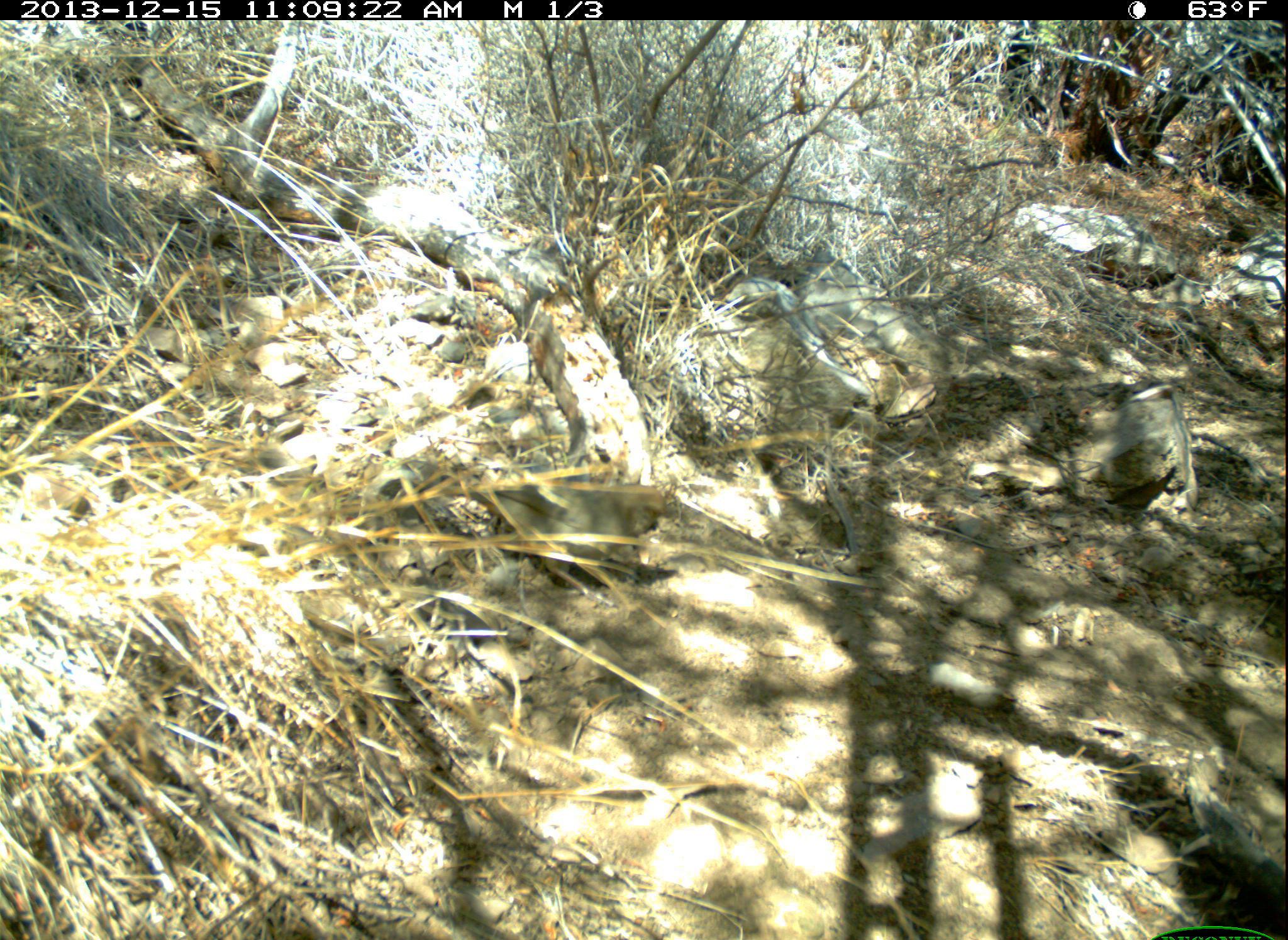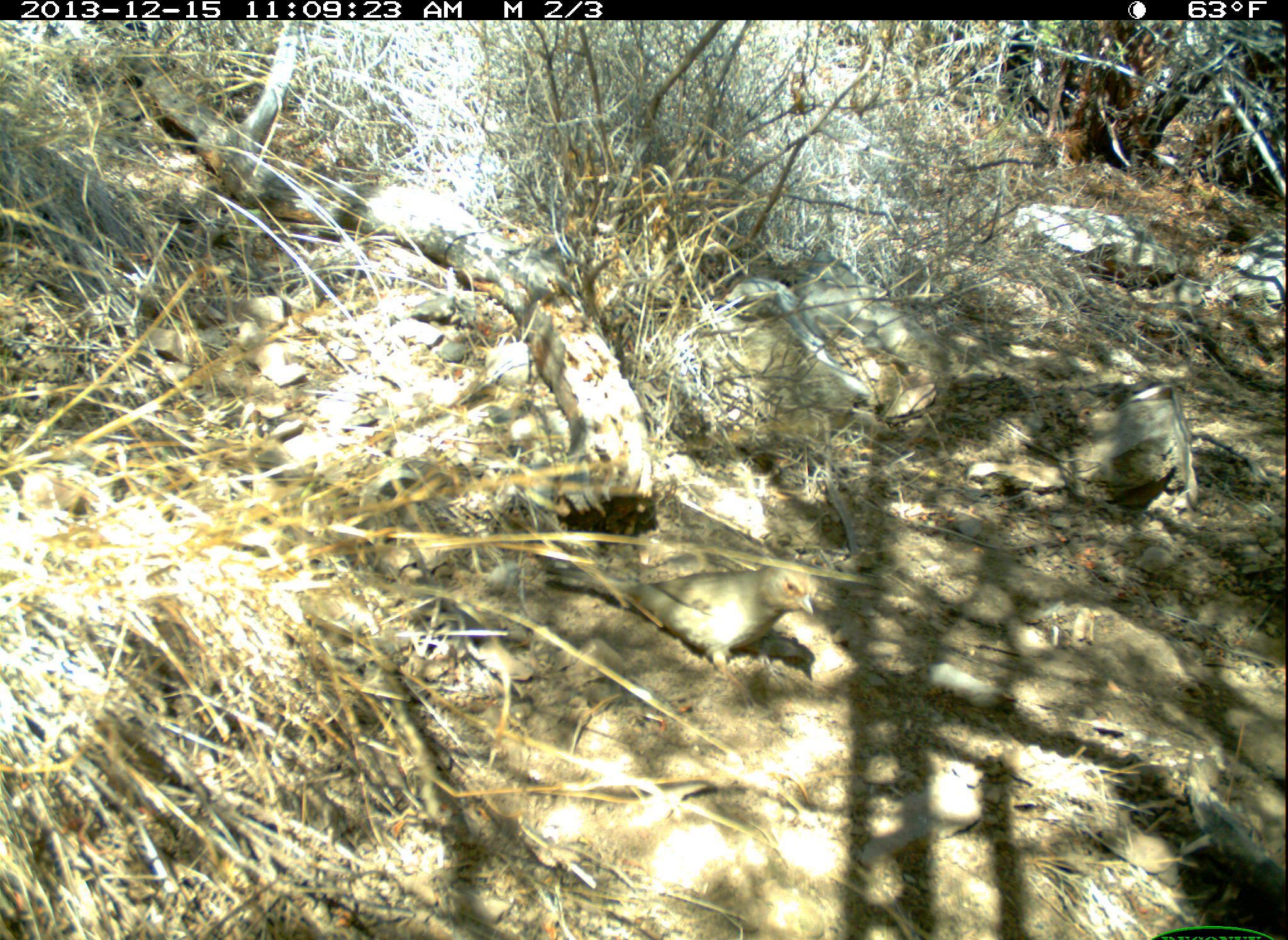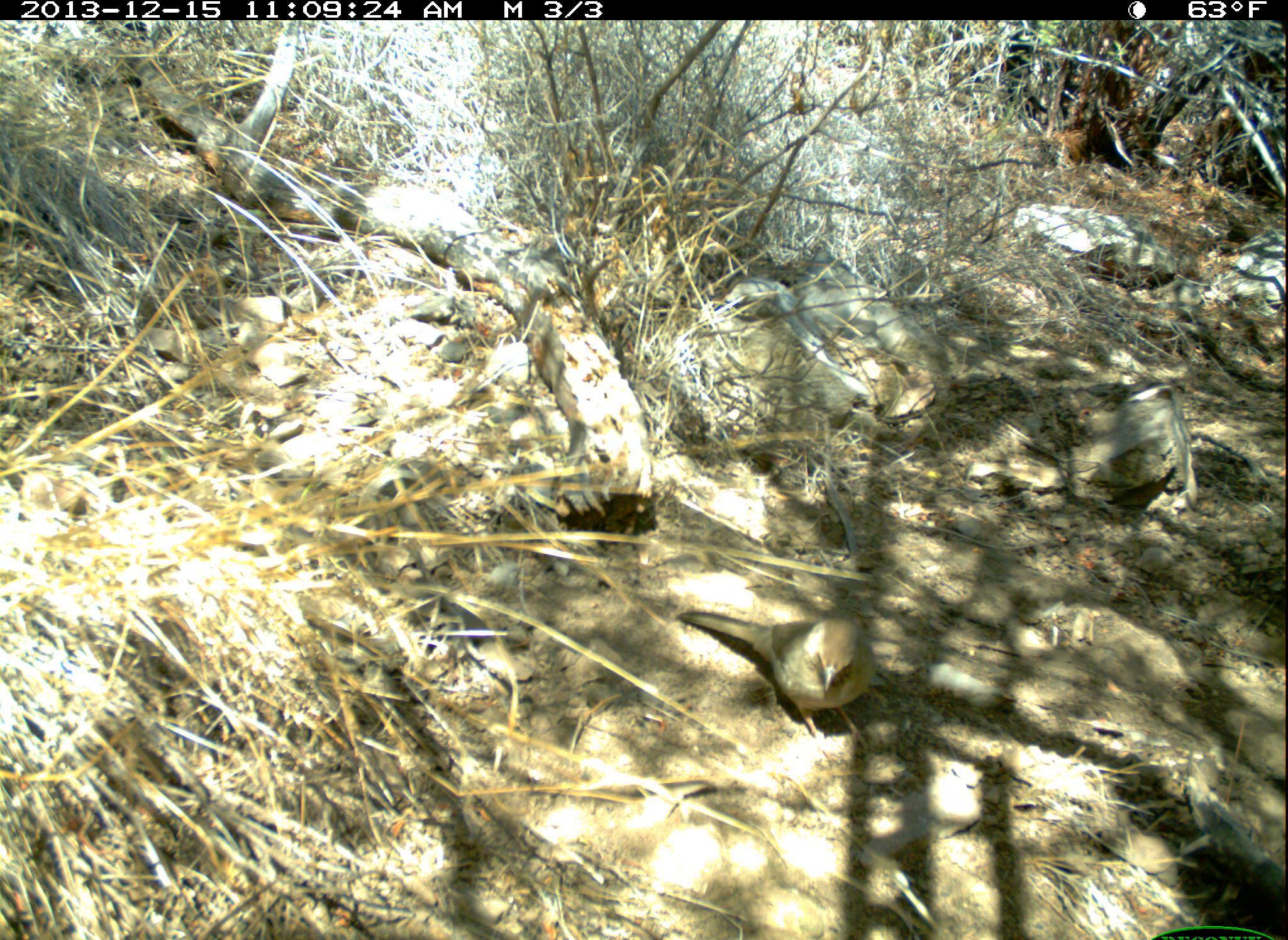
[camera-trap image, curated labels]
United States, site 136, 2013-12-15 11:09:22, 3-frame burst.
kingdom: Animalia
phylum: Chordata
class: Aves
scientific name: Aves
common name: bird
Bird (Aves).